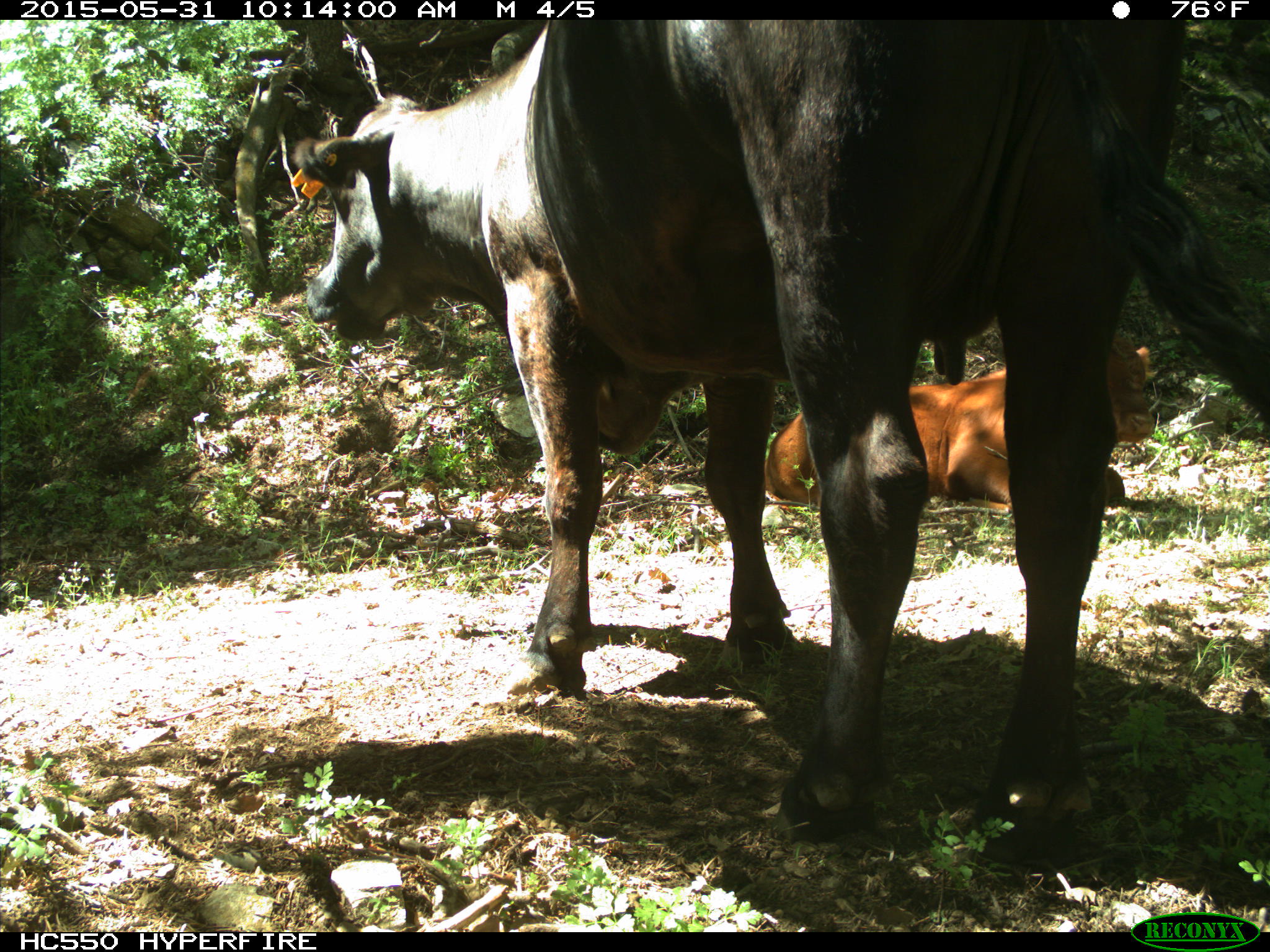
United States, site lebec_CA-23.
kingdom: Animalia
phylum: Chordata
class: Mammalia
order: Artiodactyla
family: Bovidae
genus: Bos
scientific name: Bos taurus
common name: domestic cow